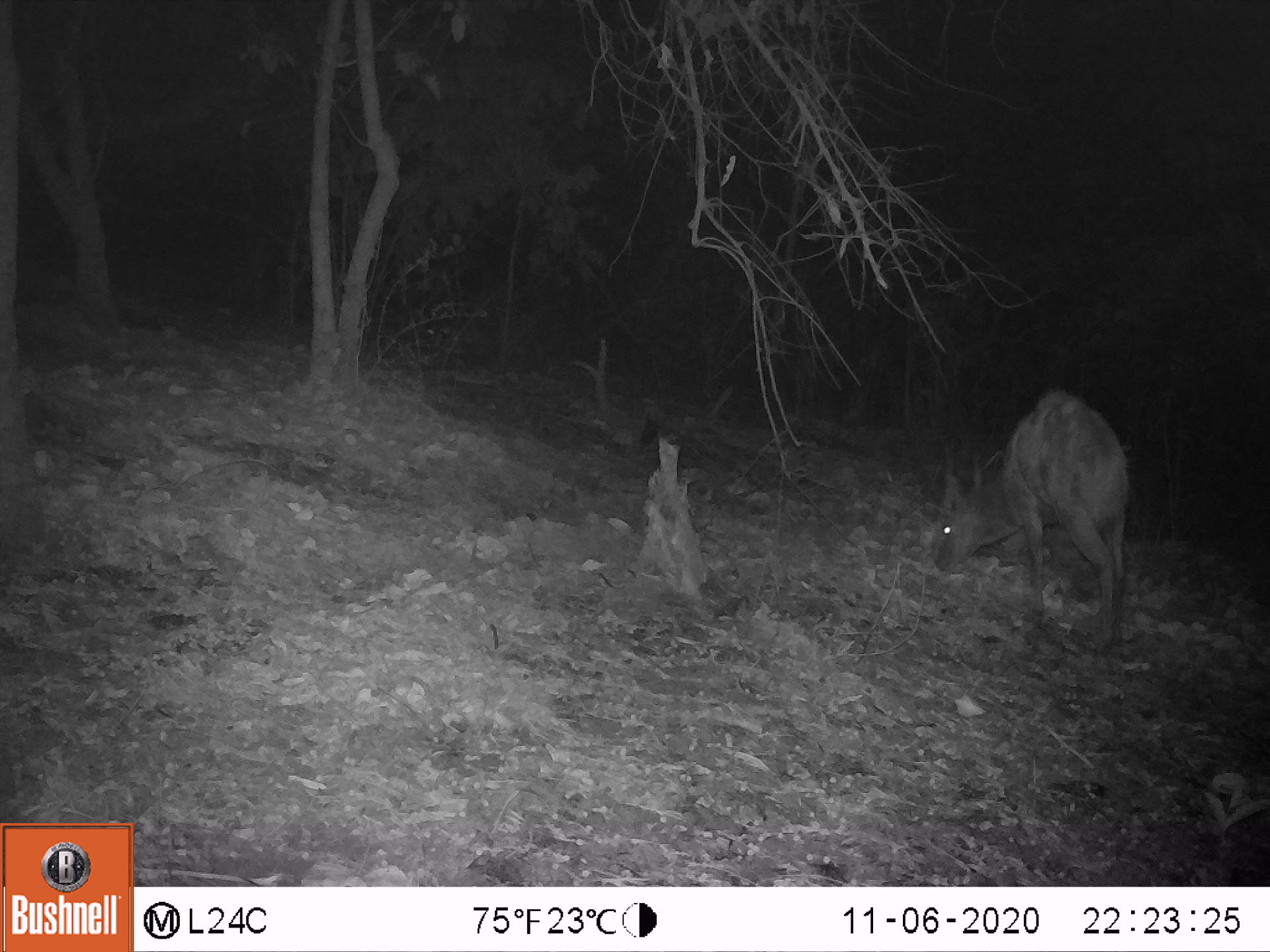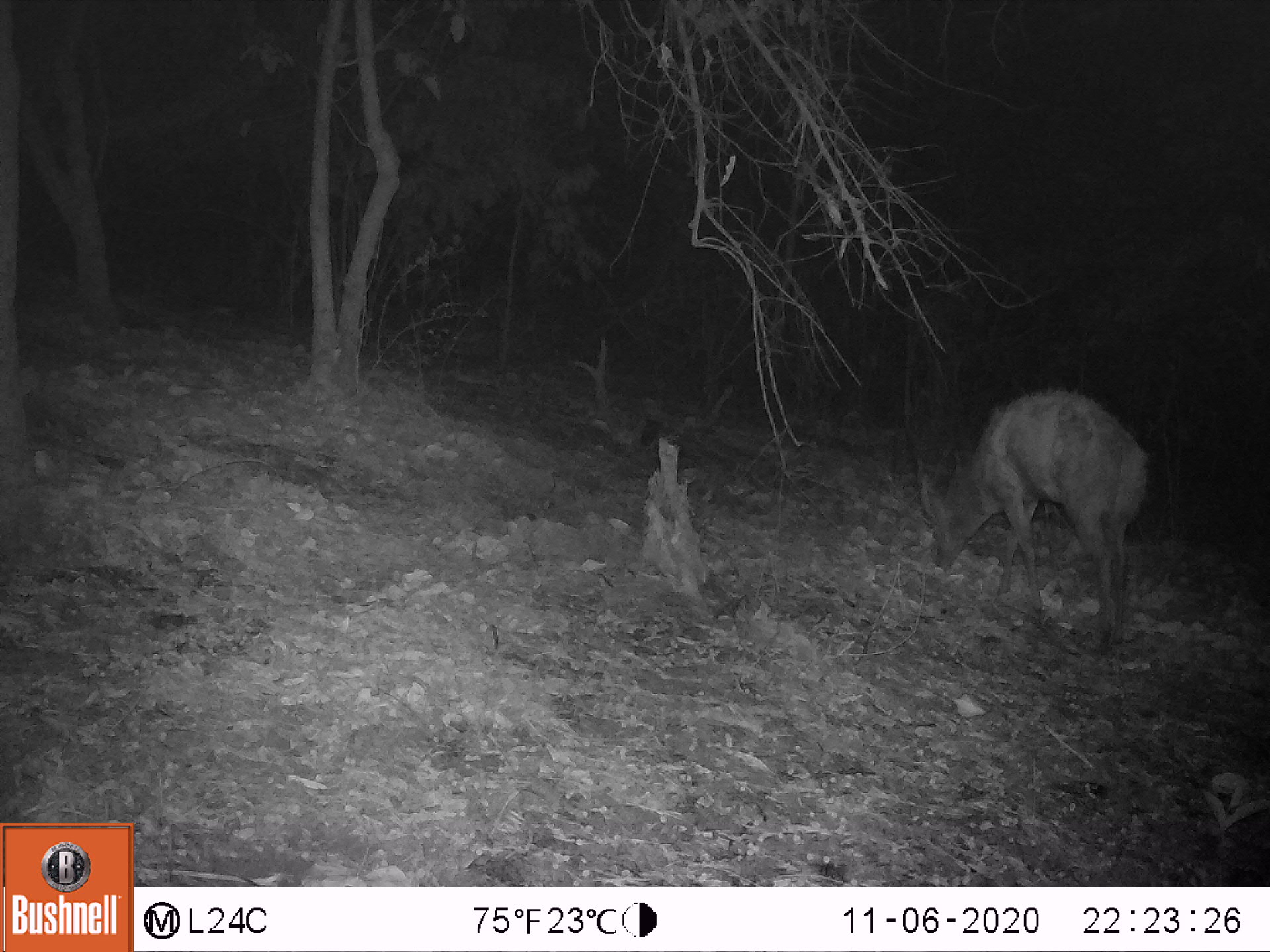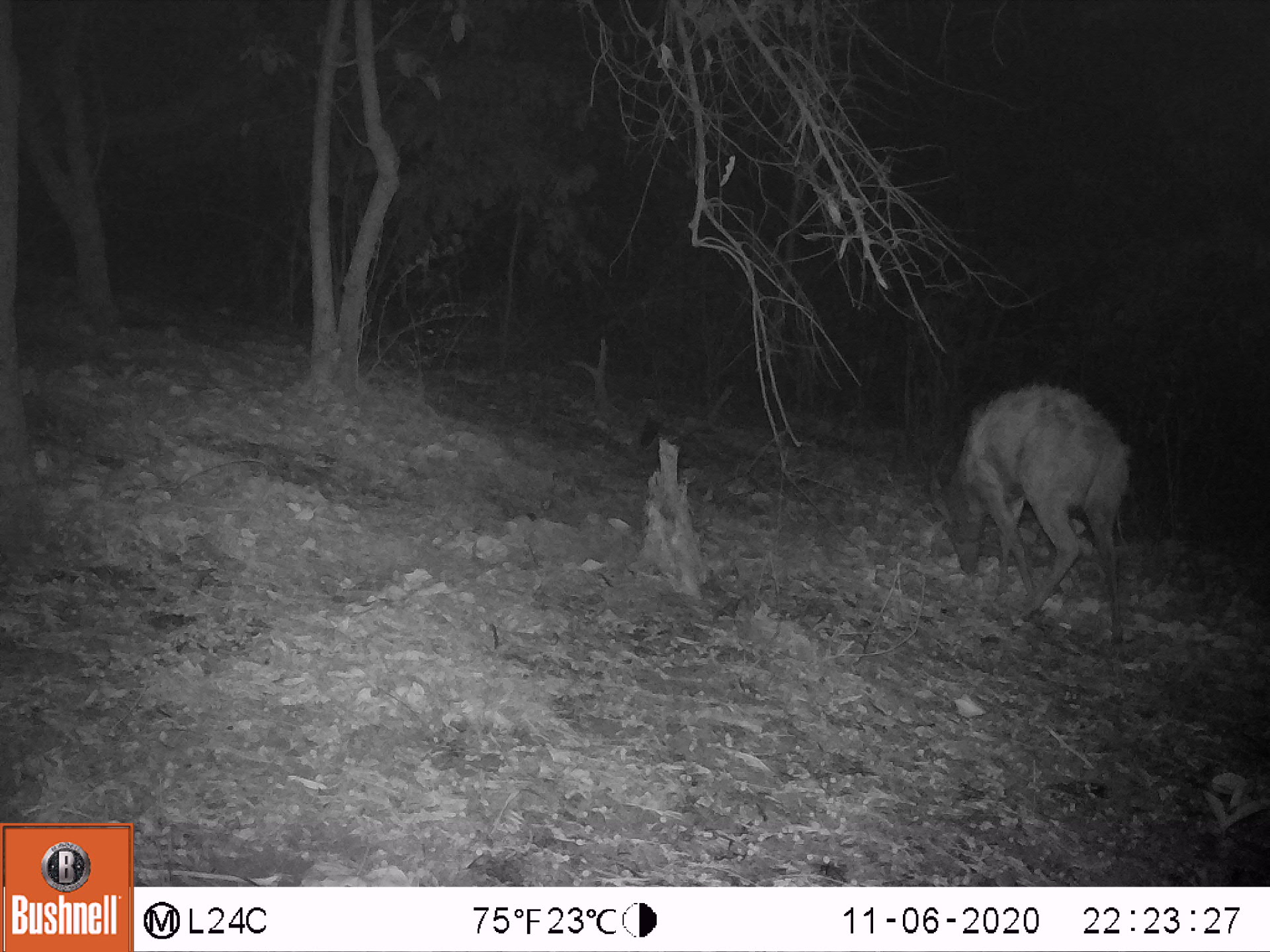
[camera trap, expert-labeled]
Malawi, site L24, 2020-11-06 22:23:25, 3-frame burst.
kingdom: Animalia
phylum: Chordata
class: Mammalia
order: Artiodactyla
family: Bovidae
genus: Tragelaphus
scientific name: Tragelaphus sylvaticus sylvaticus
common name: cape bushbuck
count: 1